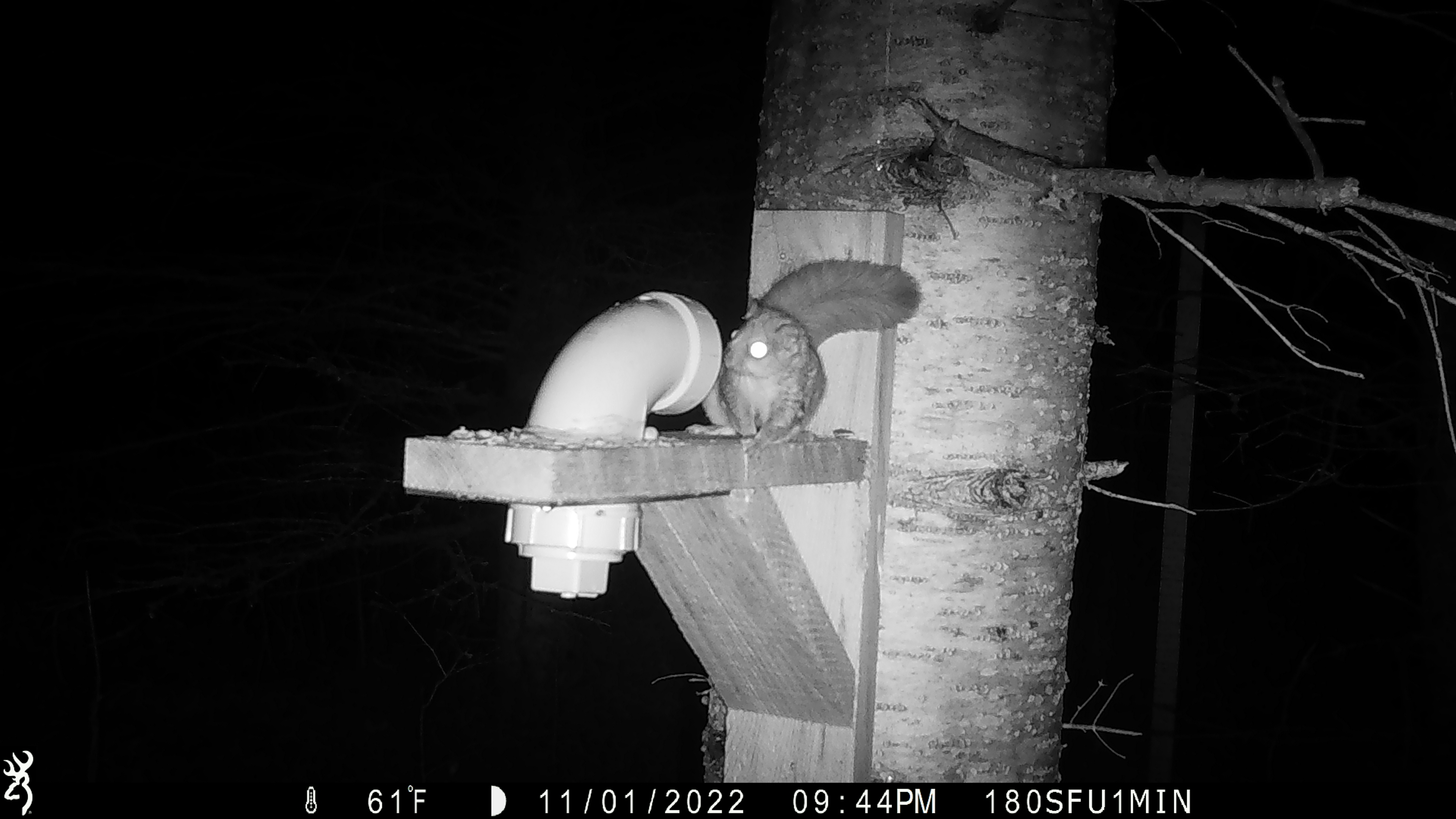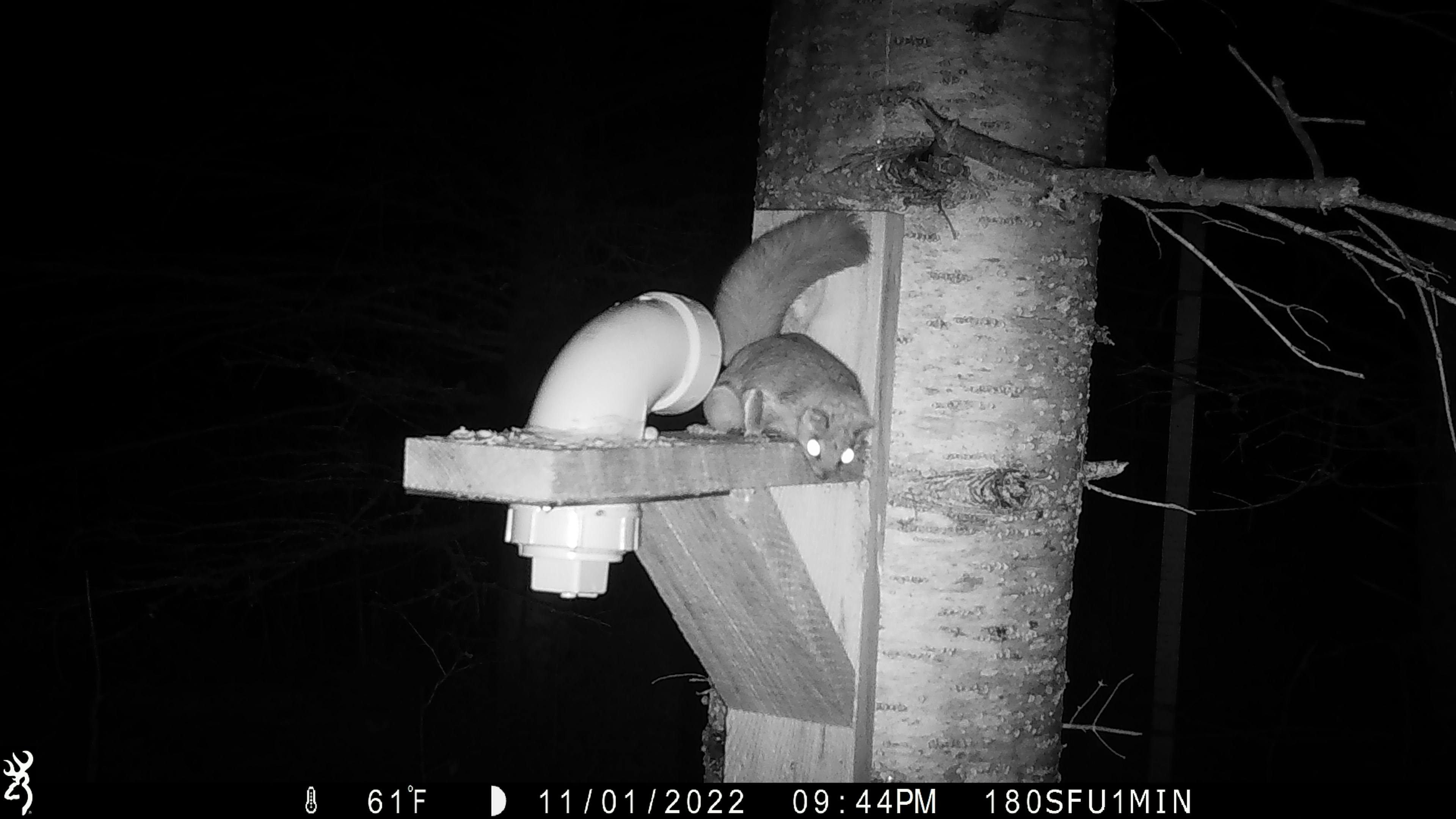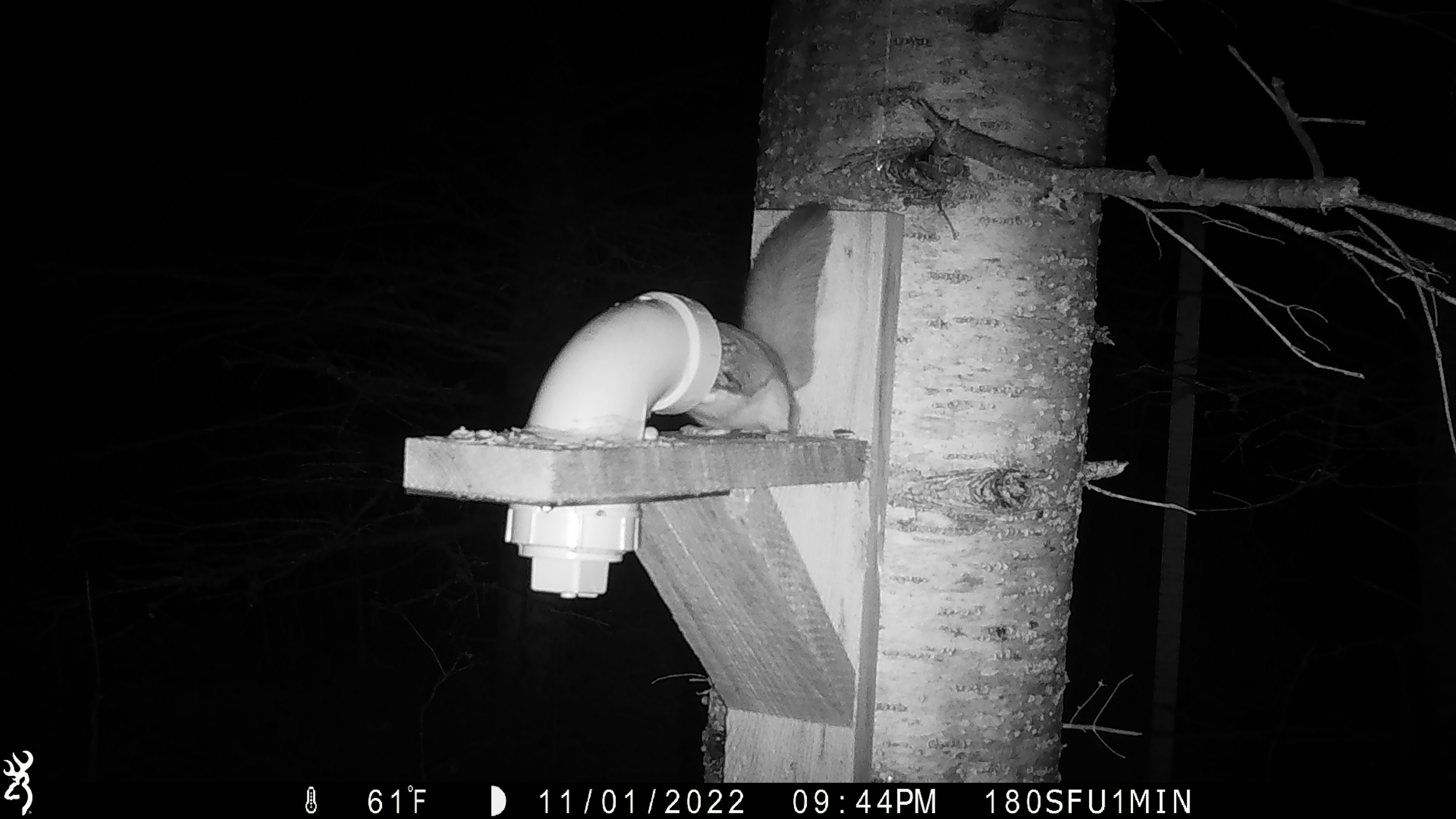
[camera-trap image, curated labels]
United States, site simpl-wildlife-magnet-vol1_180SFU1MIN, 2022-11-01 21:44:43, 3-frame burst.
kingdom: Animalia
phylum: Chordata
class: Mammalia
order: Rodentia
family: Sciuridae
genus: Glaucomys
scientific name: Glaucomys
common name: flying squirrel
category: flying squirrel sp.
Flying squirrel sp. (flying squirrel) (Glaucomys).